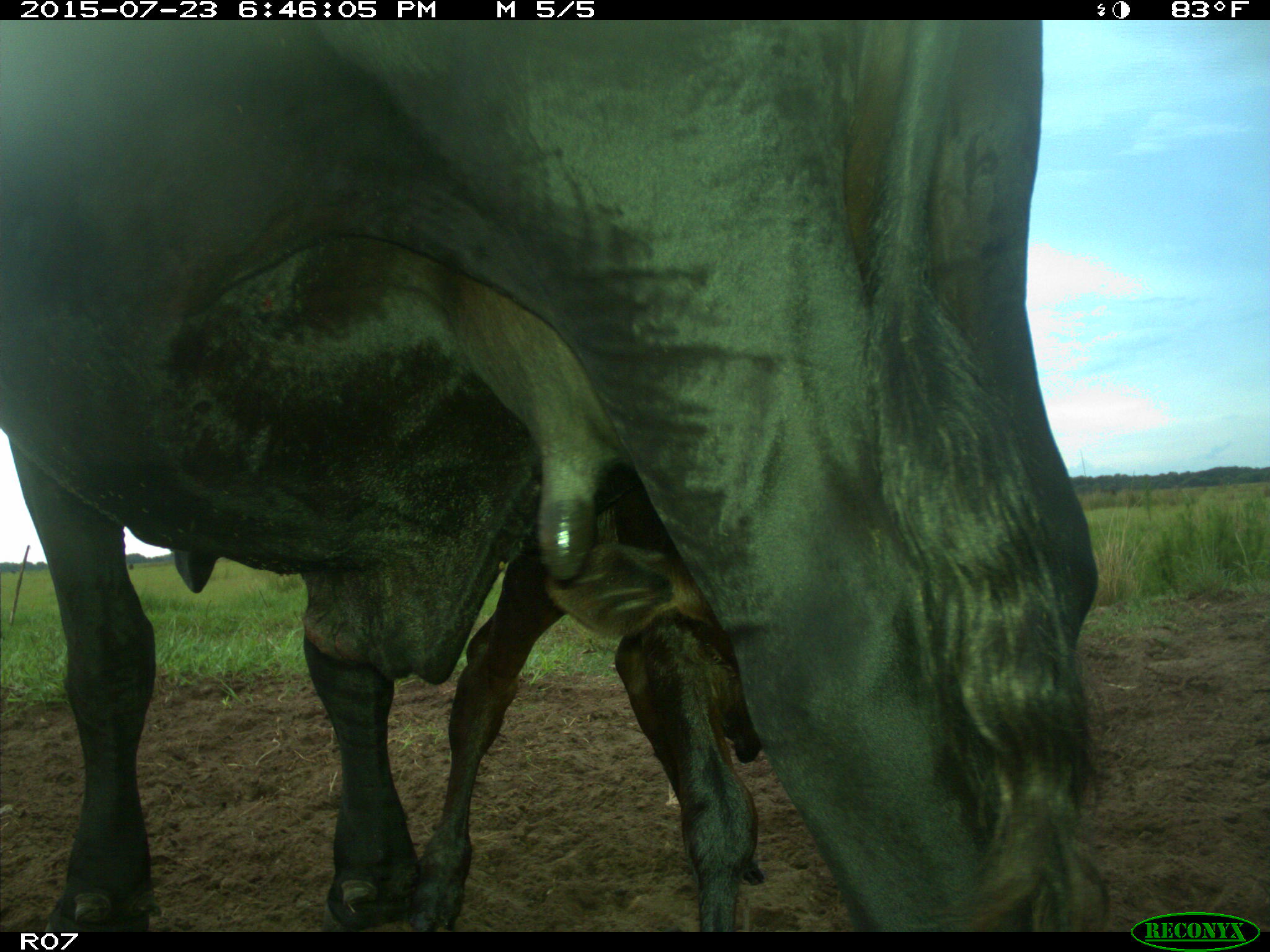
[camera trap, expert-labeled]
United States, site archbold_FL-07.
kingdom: Animalia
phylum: Chordata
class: Mammalia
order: Artiodactyla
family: Bovidae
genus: Bos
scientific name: Bos taurus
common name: domestic cow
Bos taurus (domestic cow).